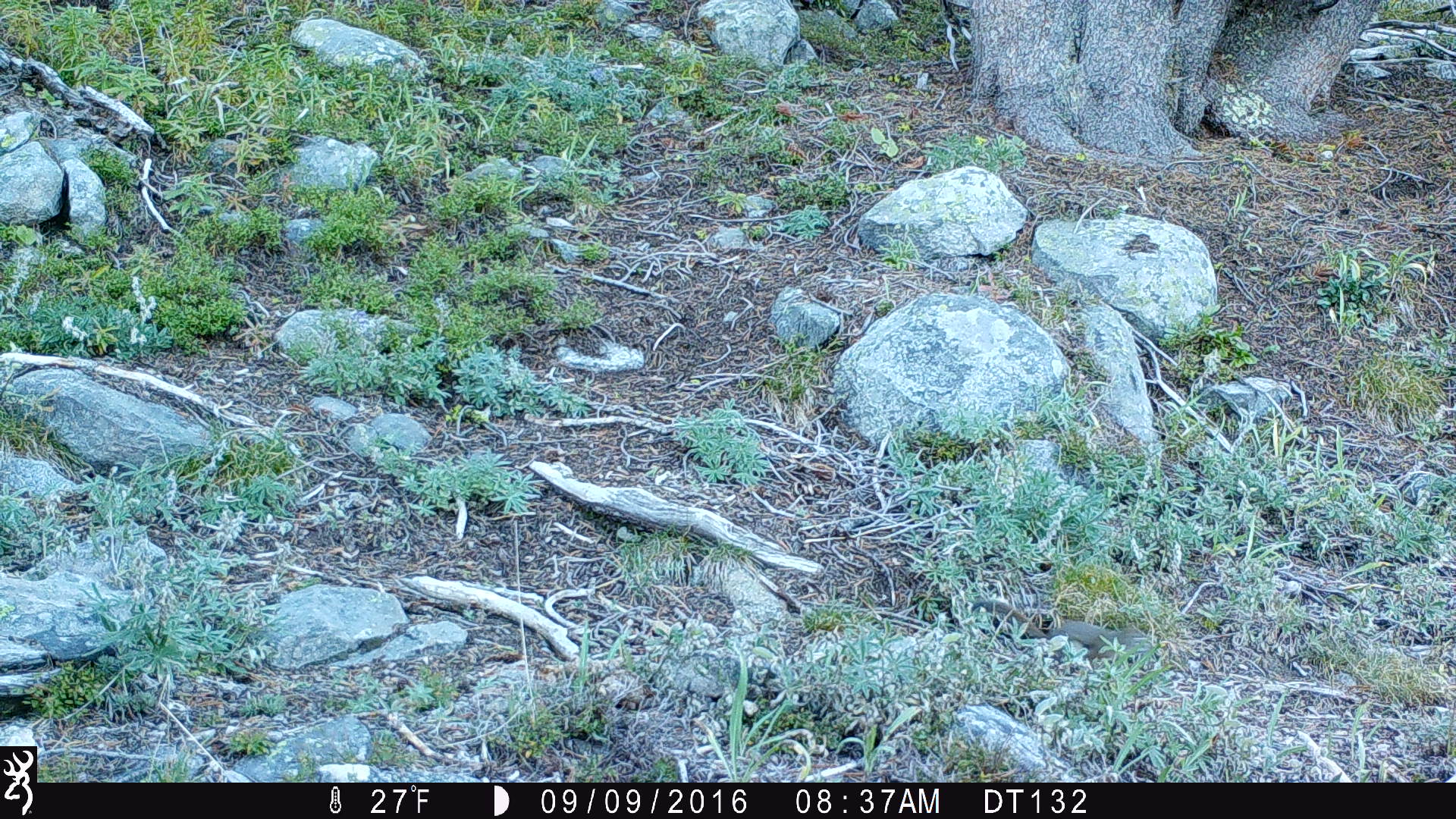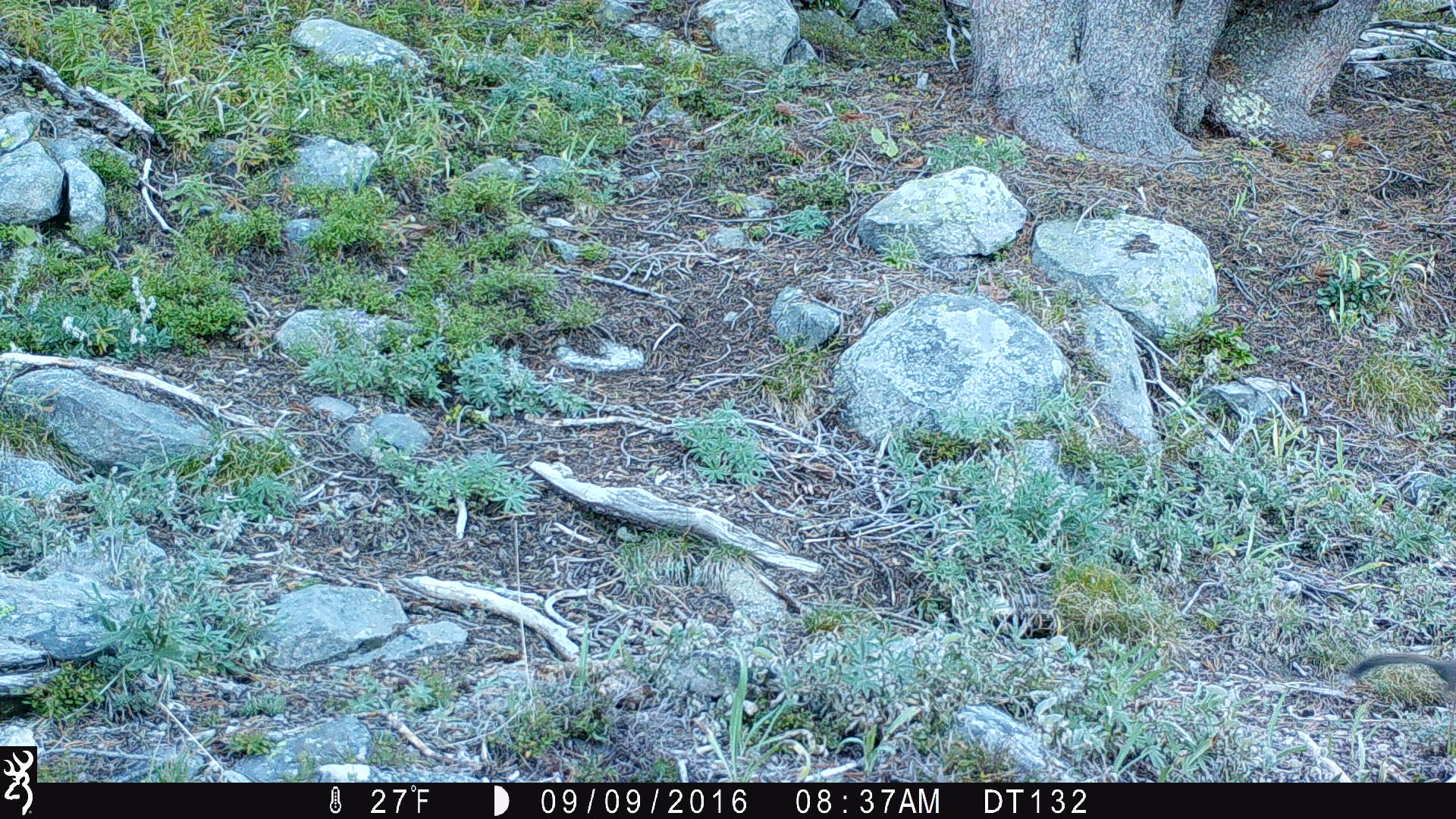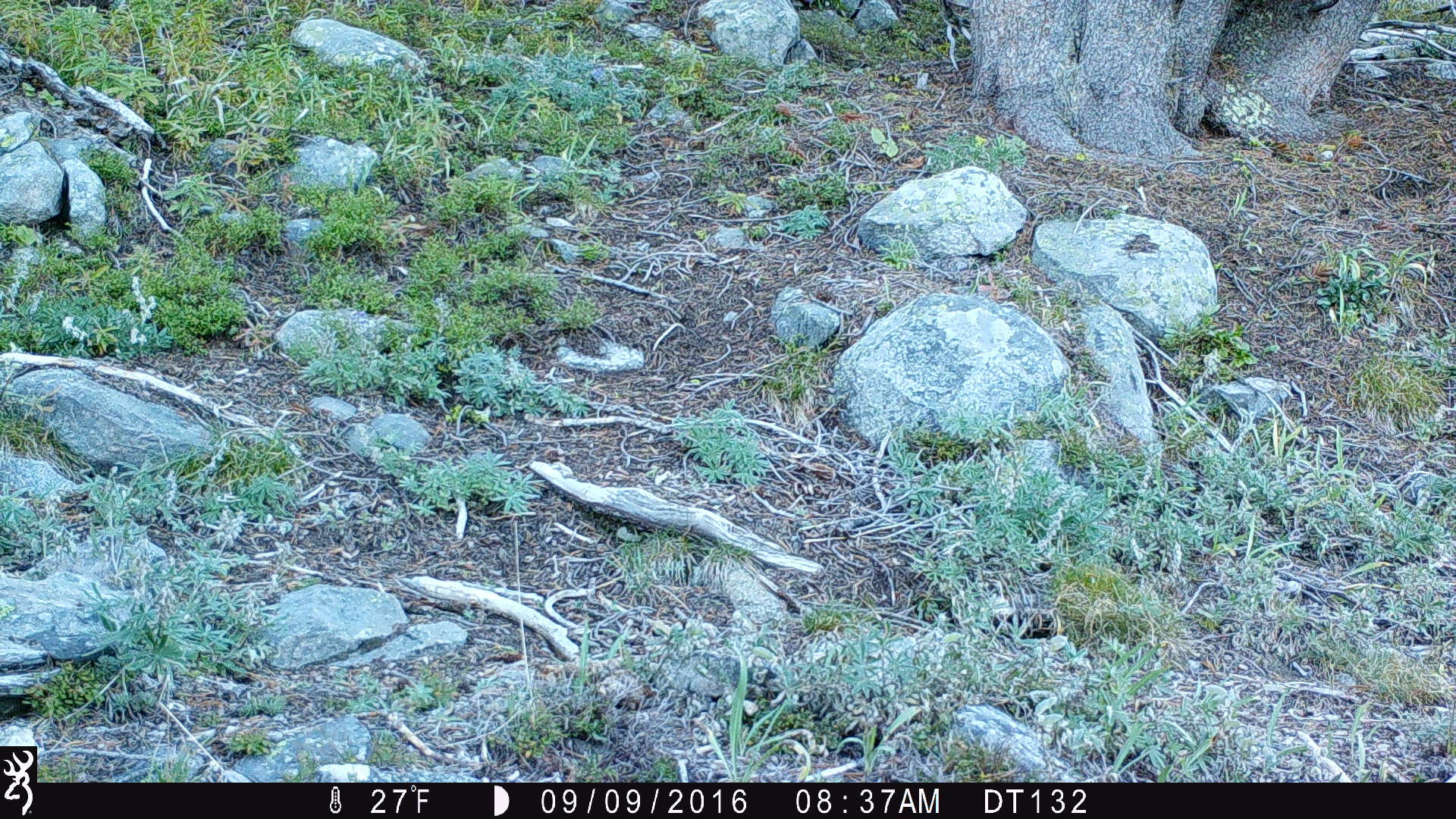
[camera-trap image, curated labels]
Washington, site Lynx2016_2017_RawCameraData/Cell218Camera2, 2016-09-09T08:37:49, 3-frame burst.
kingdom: Animalia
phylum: Chordata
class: Mammalia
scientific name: Mammalia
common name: small mammal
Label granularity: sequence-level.